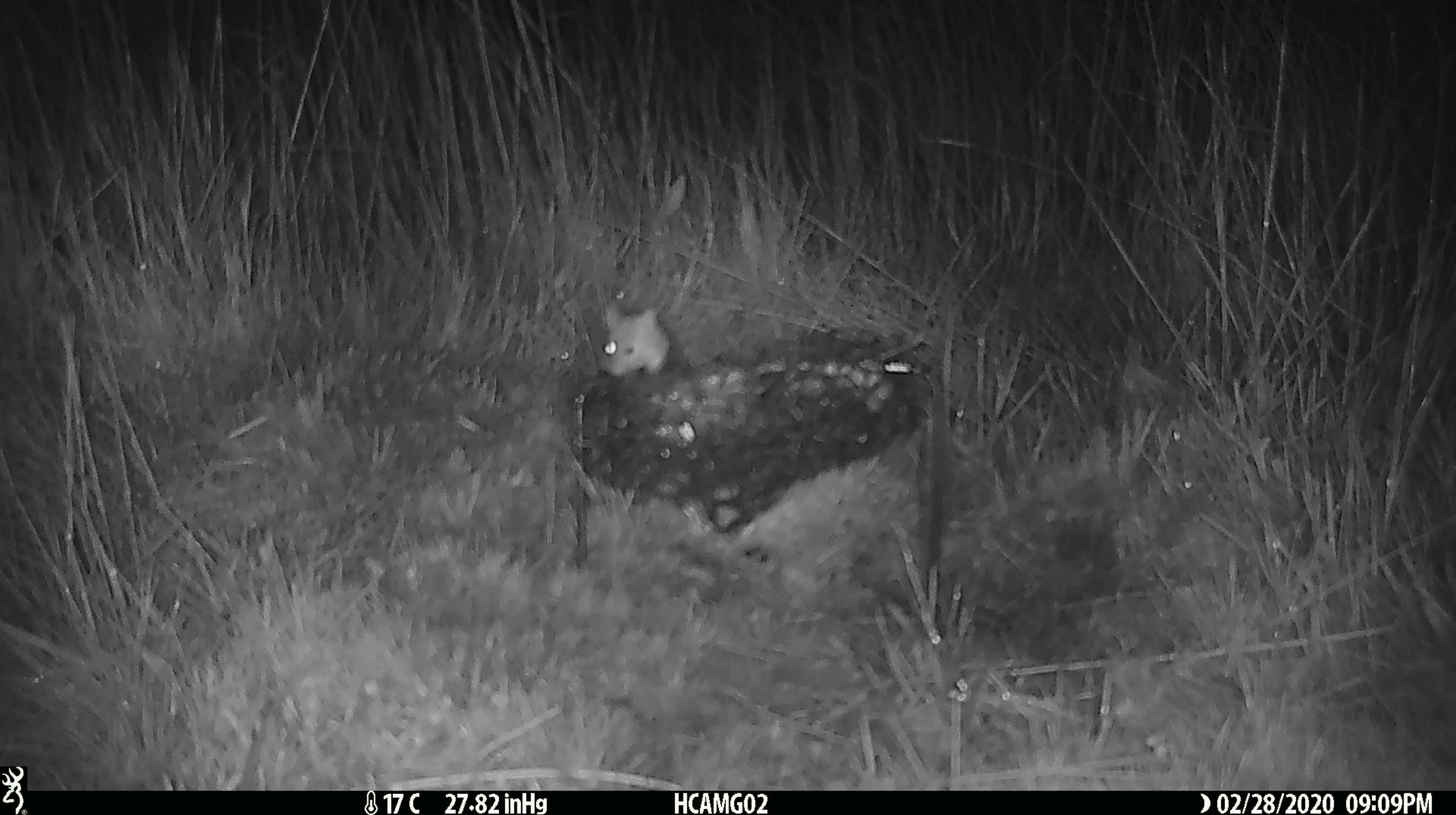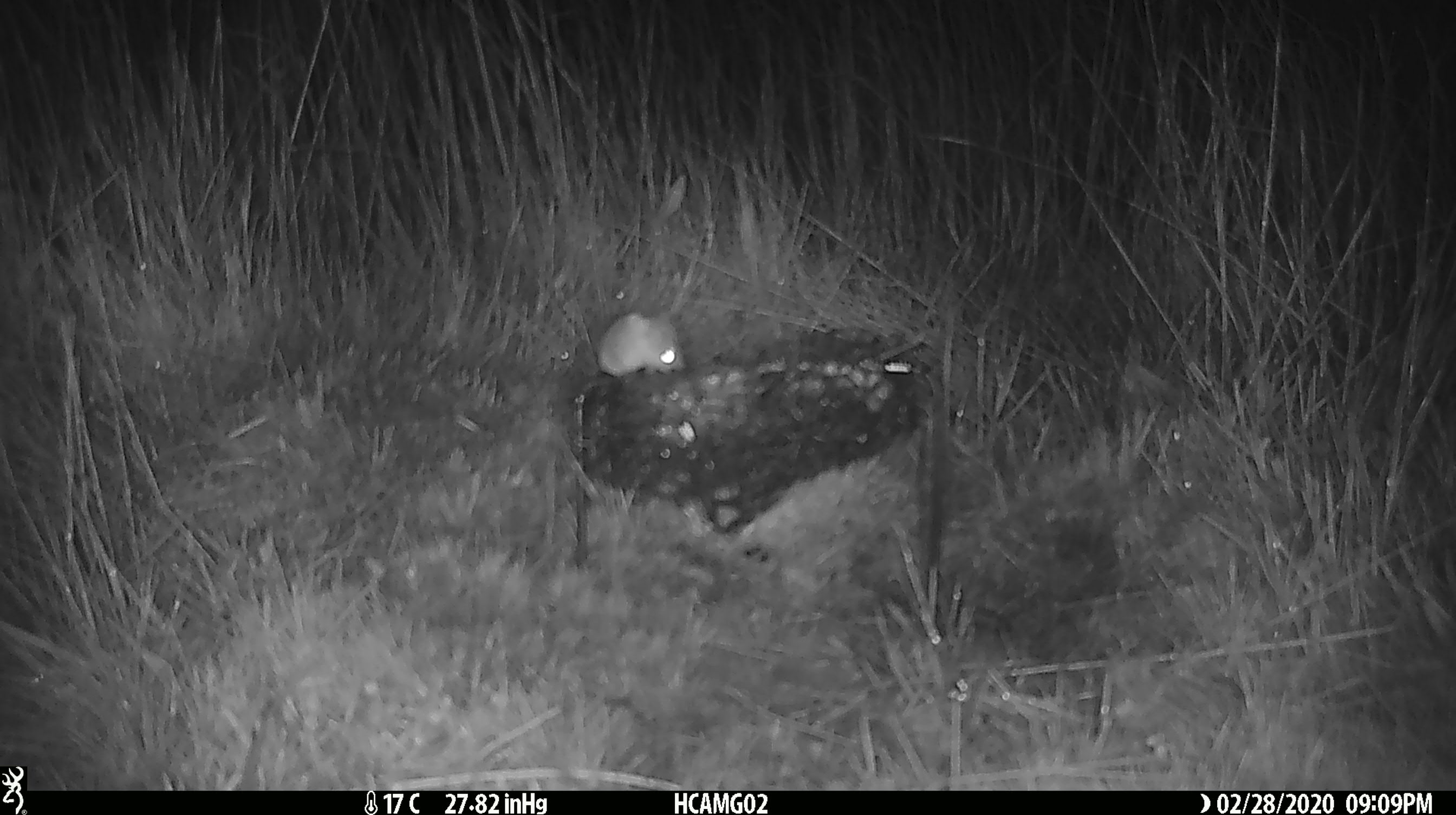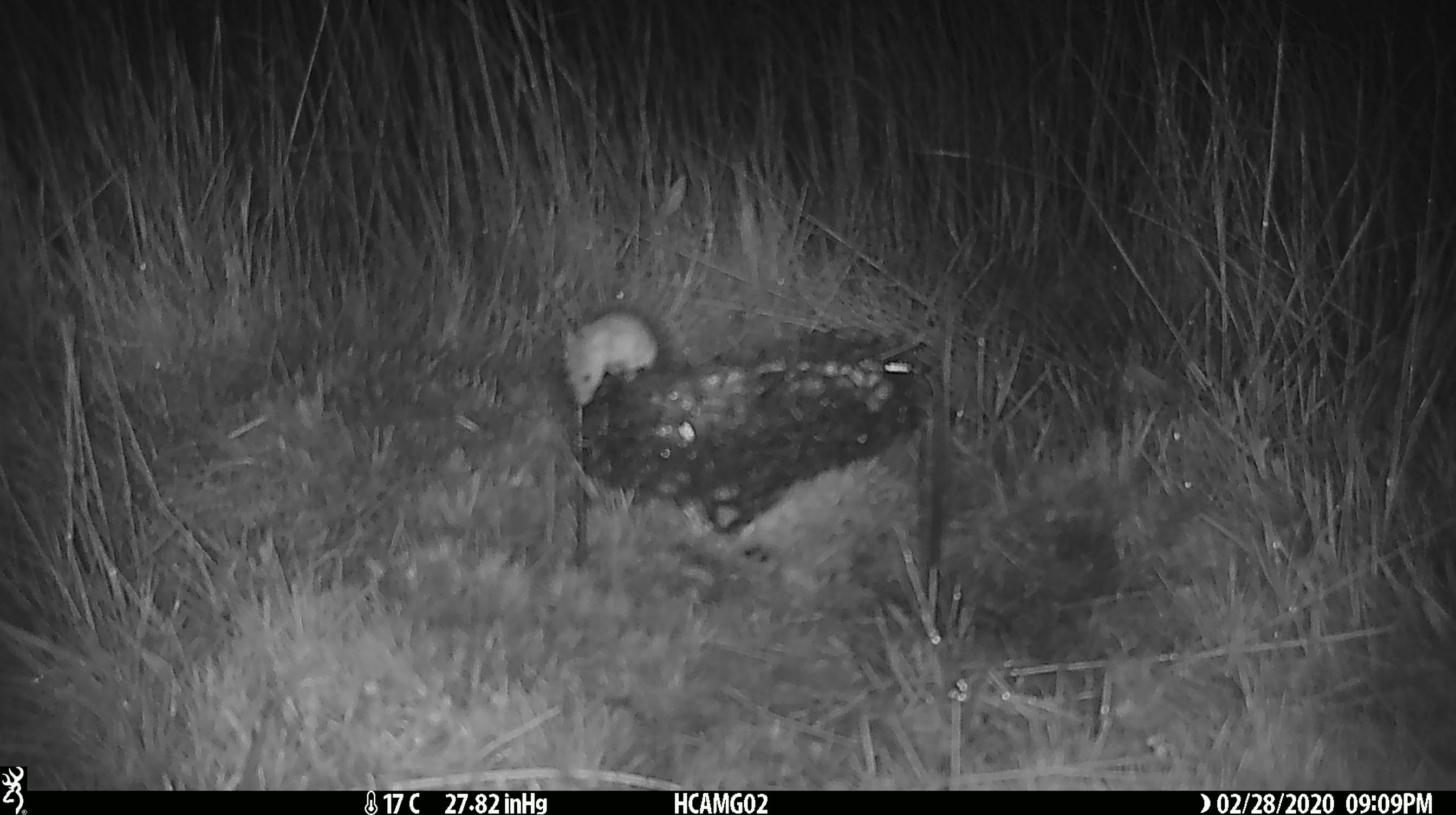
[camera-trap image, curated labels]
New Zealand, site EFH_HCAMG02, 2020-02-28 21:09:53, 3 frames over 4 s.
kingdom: Animalia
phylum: Chordata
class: Mammalia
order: Rodentia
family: Muridae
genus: Mus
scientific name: Mus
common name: mouse